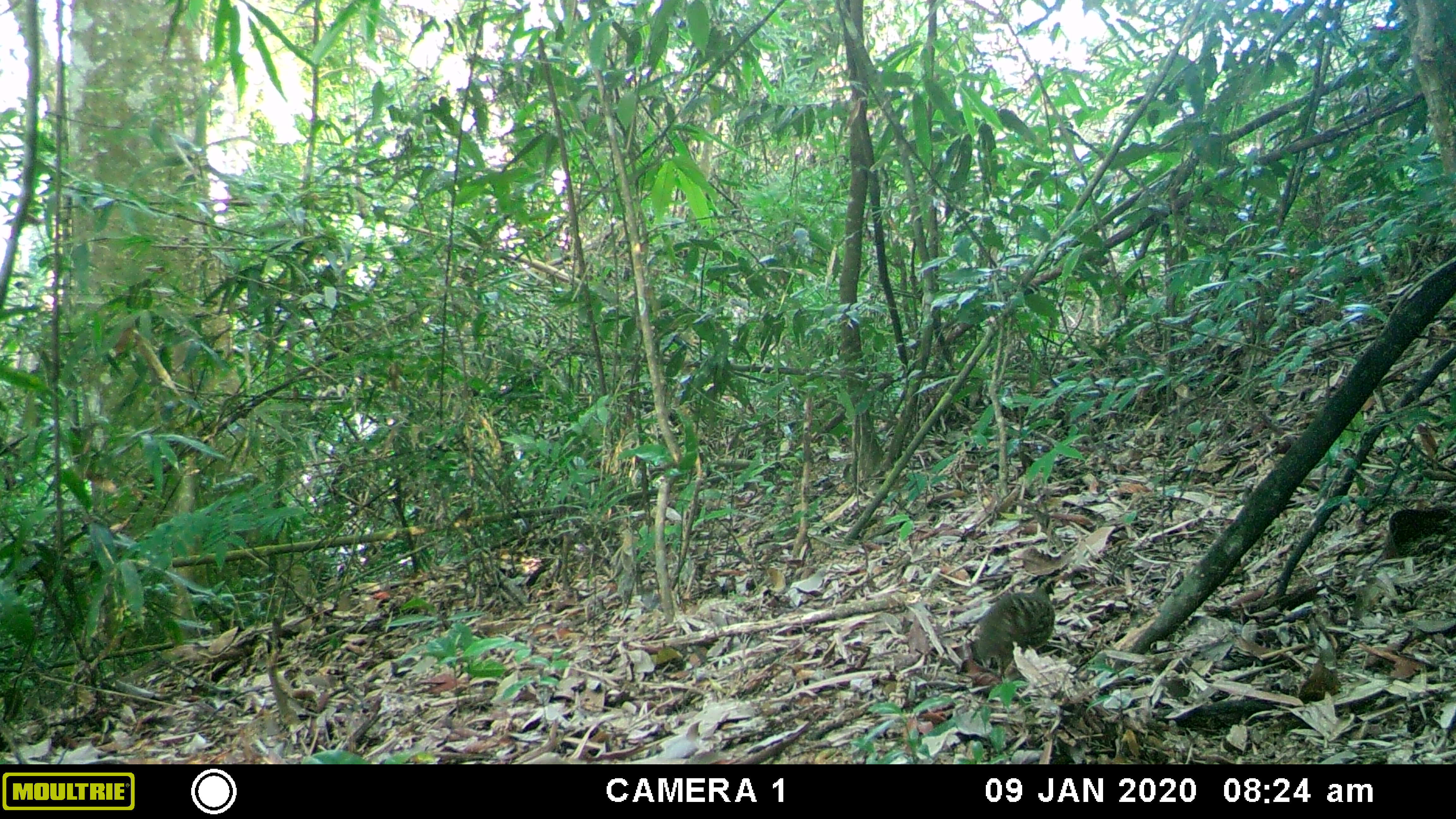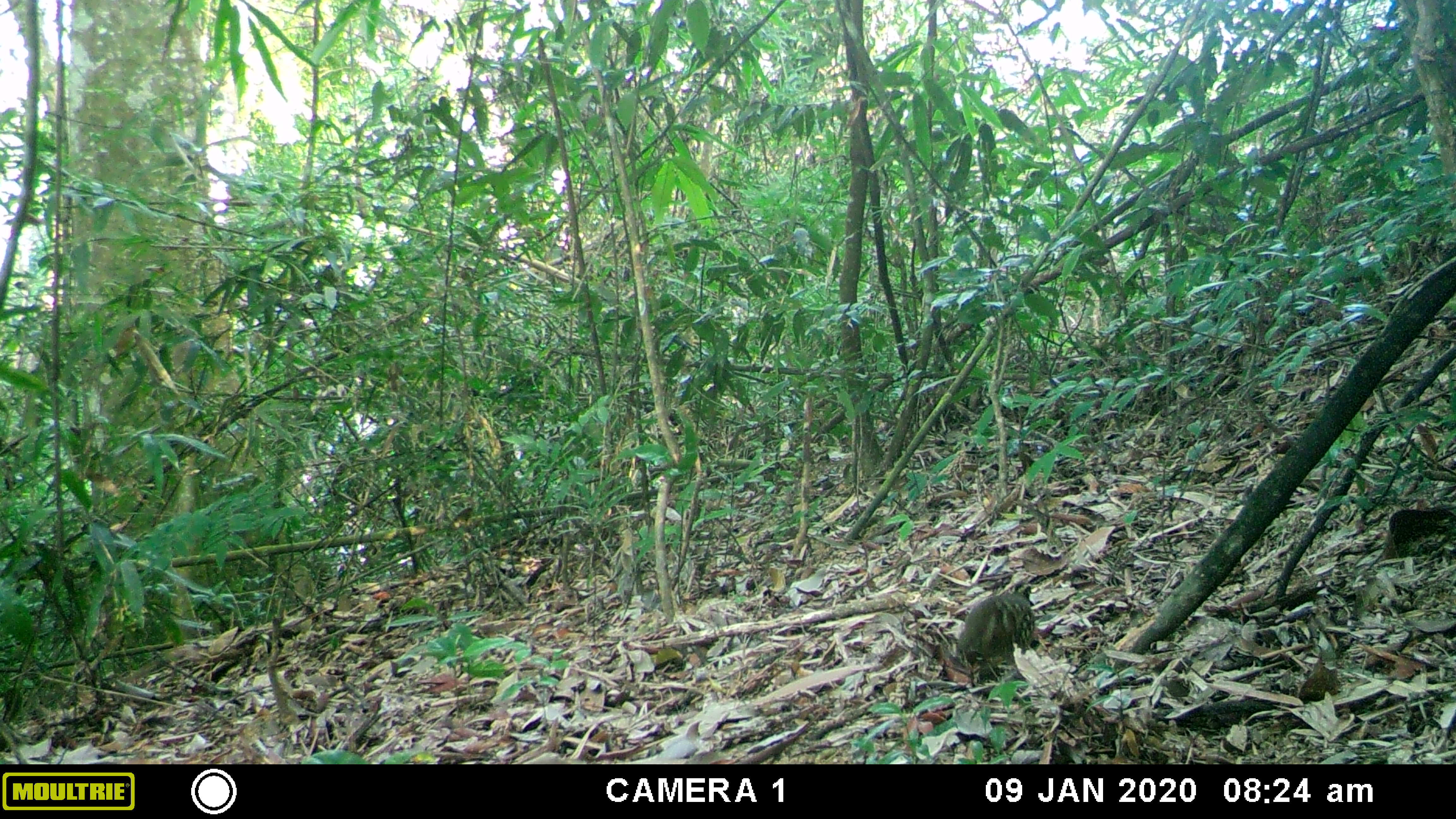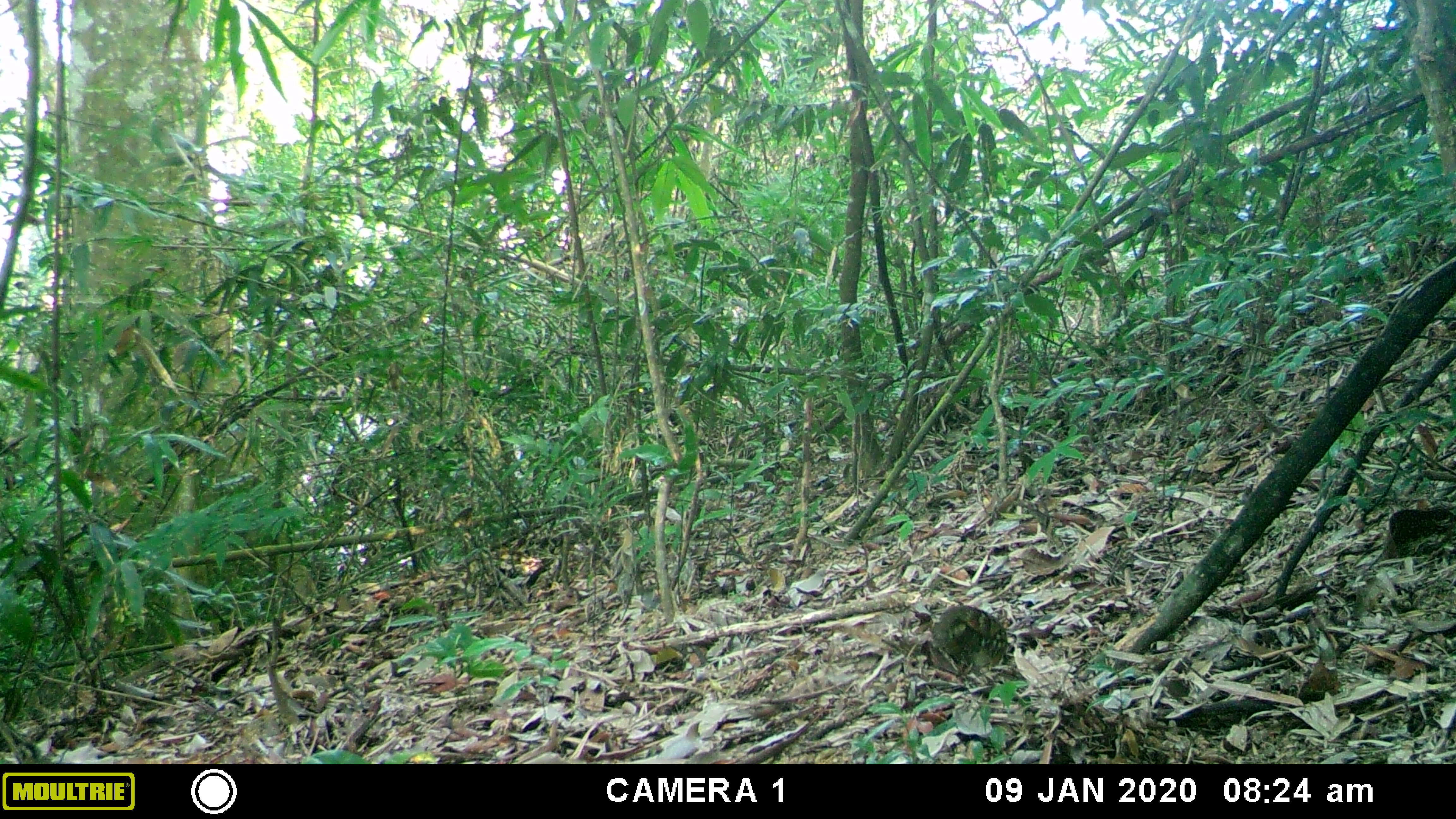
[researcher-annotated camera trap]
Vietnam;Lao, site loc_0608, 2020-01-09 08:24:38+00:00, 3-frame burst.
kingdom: Animalia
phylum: Chordata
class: Aves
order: Galliformes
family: Phasianidae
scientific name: Phasianidae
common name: partridge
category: unidentified partridge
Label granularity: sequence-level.